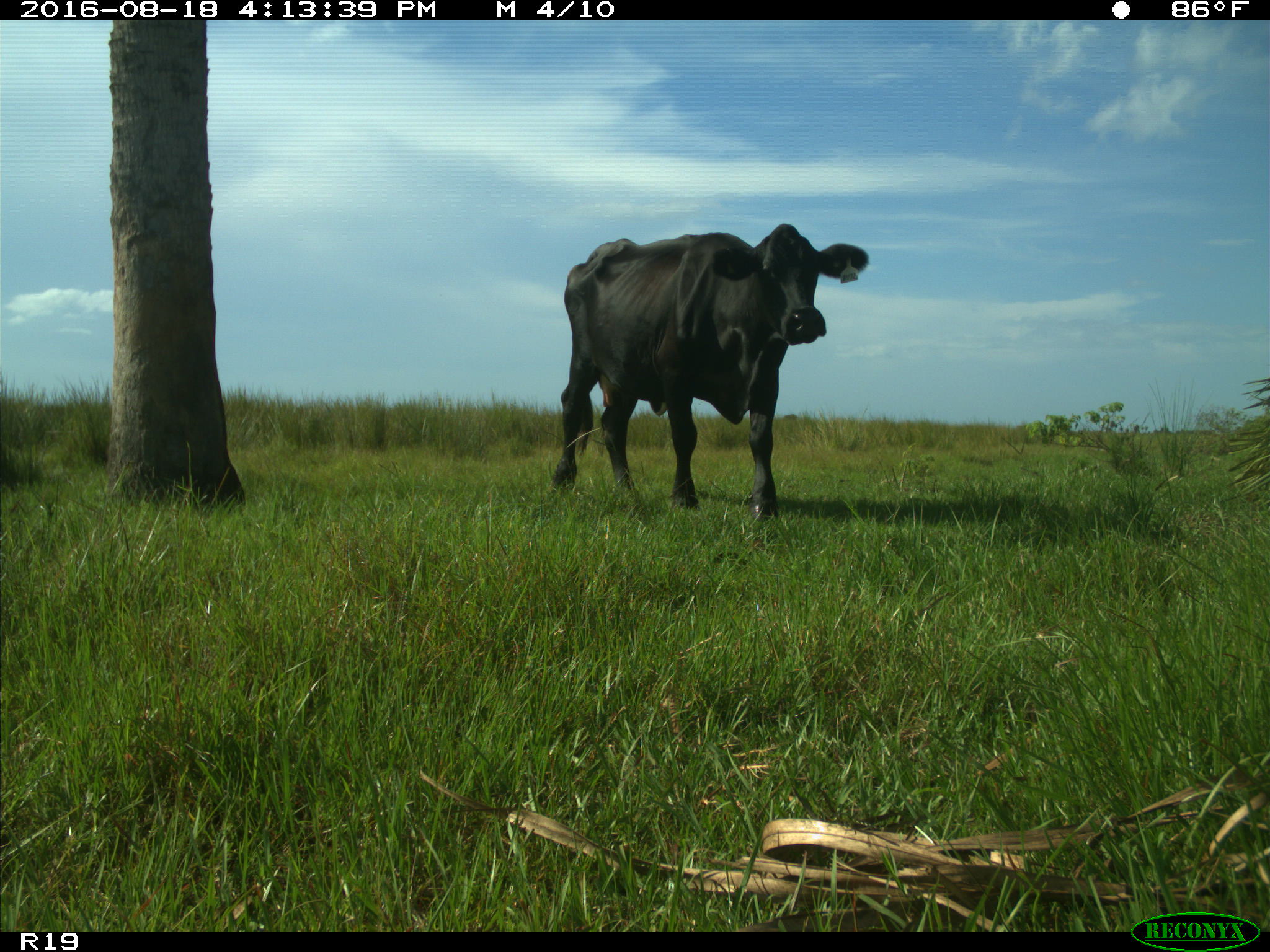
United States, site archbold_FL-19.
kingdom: Animalia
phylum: Chordata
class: Mammalia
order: Artiodactyla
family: Bovidae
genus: Bos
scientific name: Bos taurus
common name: domestic cow